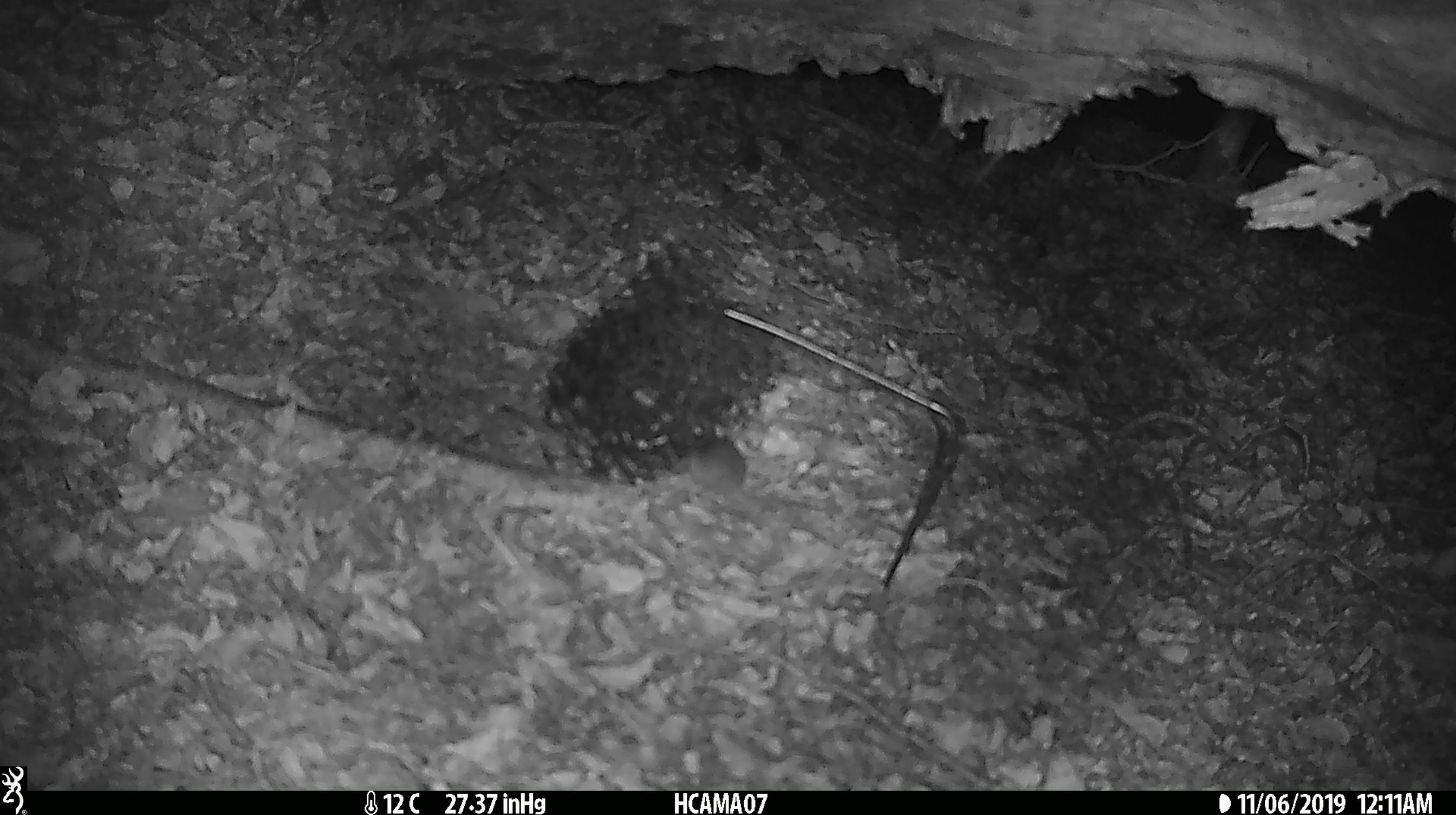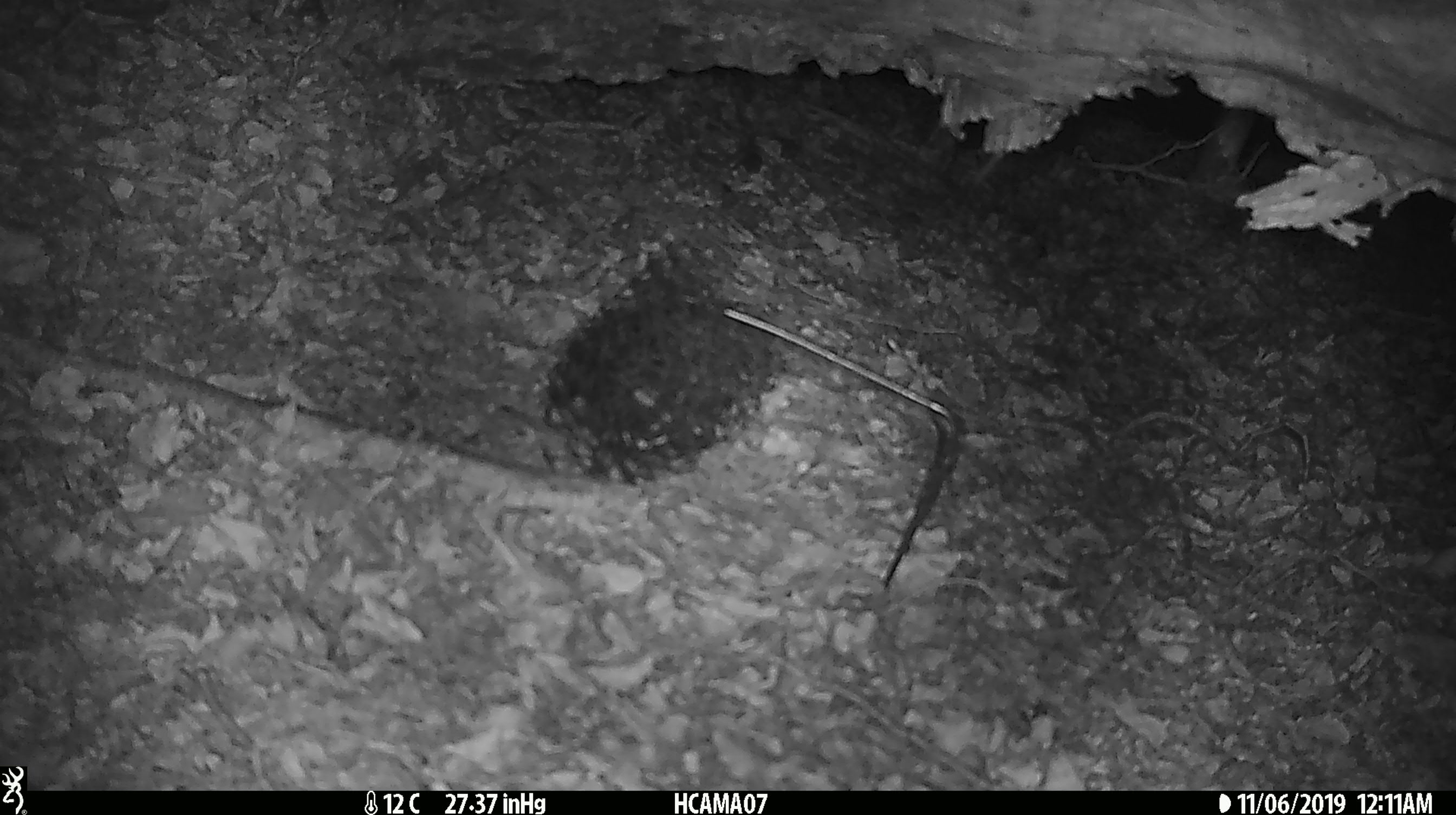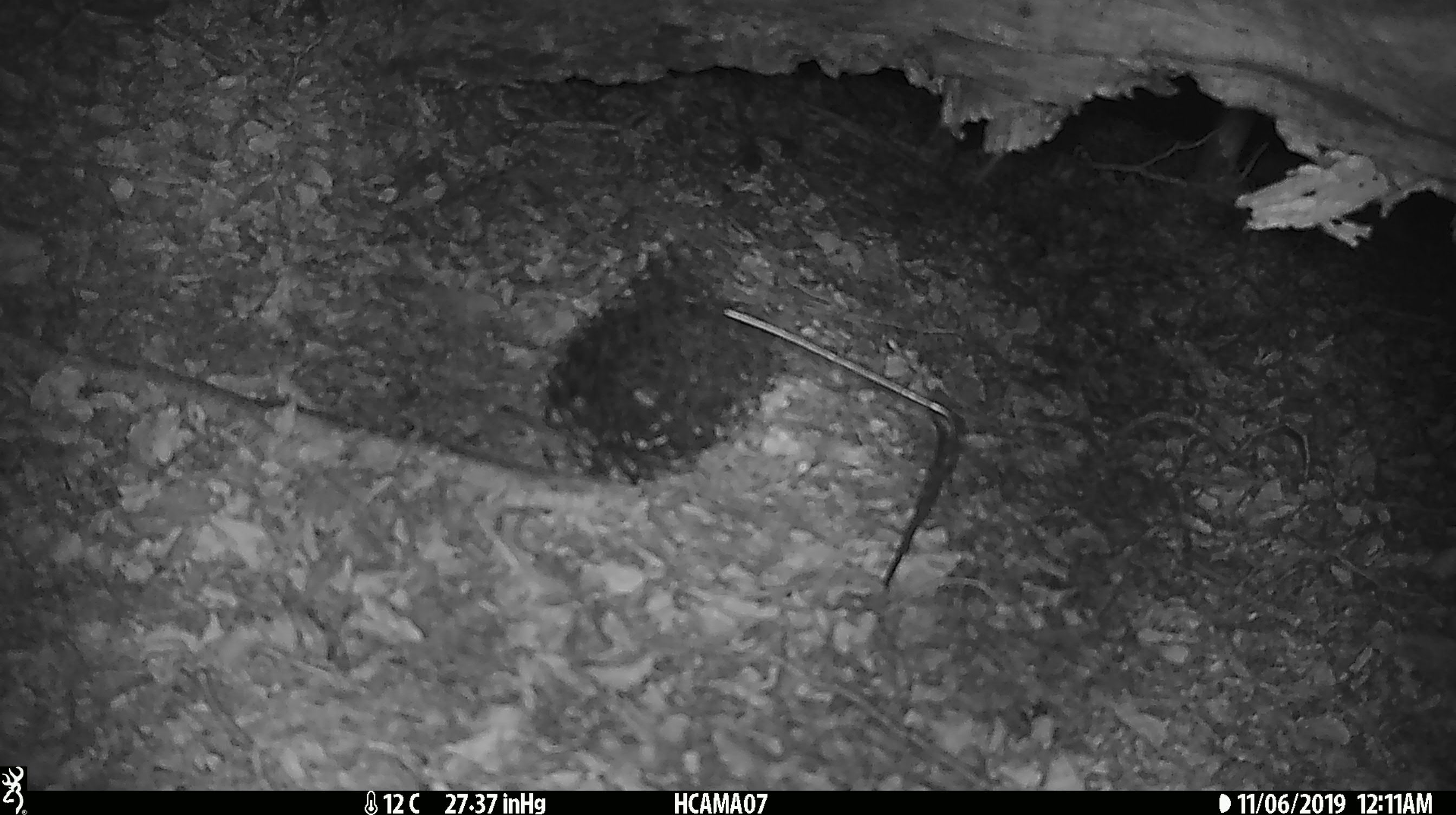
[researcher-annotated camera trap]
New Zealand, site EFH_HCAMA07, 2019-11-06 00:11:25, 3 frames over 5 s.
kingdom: Animalia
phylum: Chordata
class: Mammalia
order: Rodentia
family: Muridae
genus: Mus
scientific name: Mus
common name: mouse